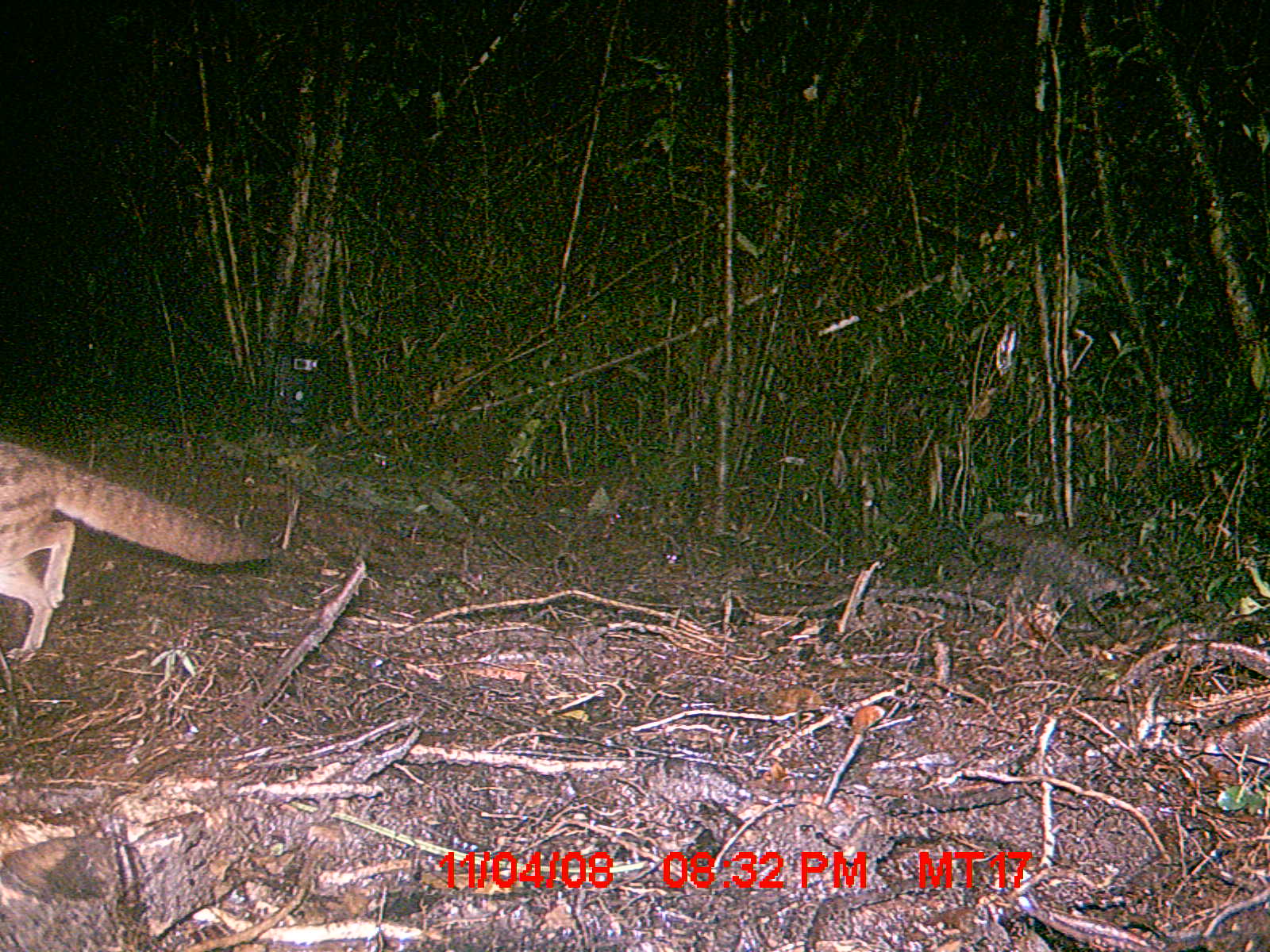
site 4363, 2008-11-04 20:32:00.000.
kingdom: Animalia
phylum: Chordata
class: Mammalia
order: Carnivora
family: Eupleridae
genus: Fossa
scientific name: Fossa fossana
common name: fanaloka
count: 1